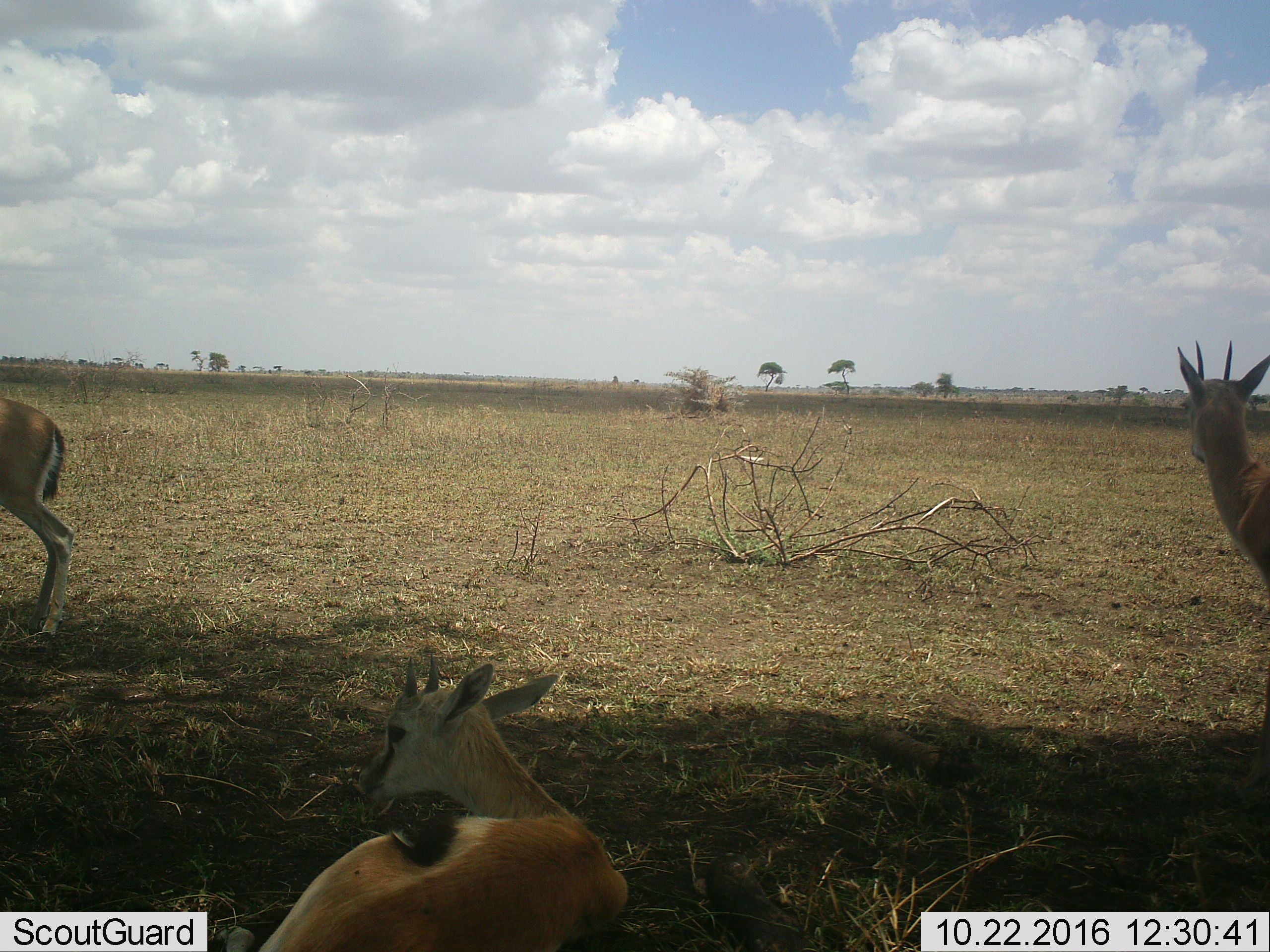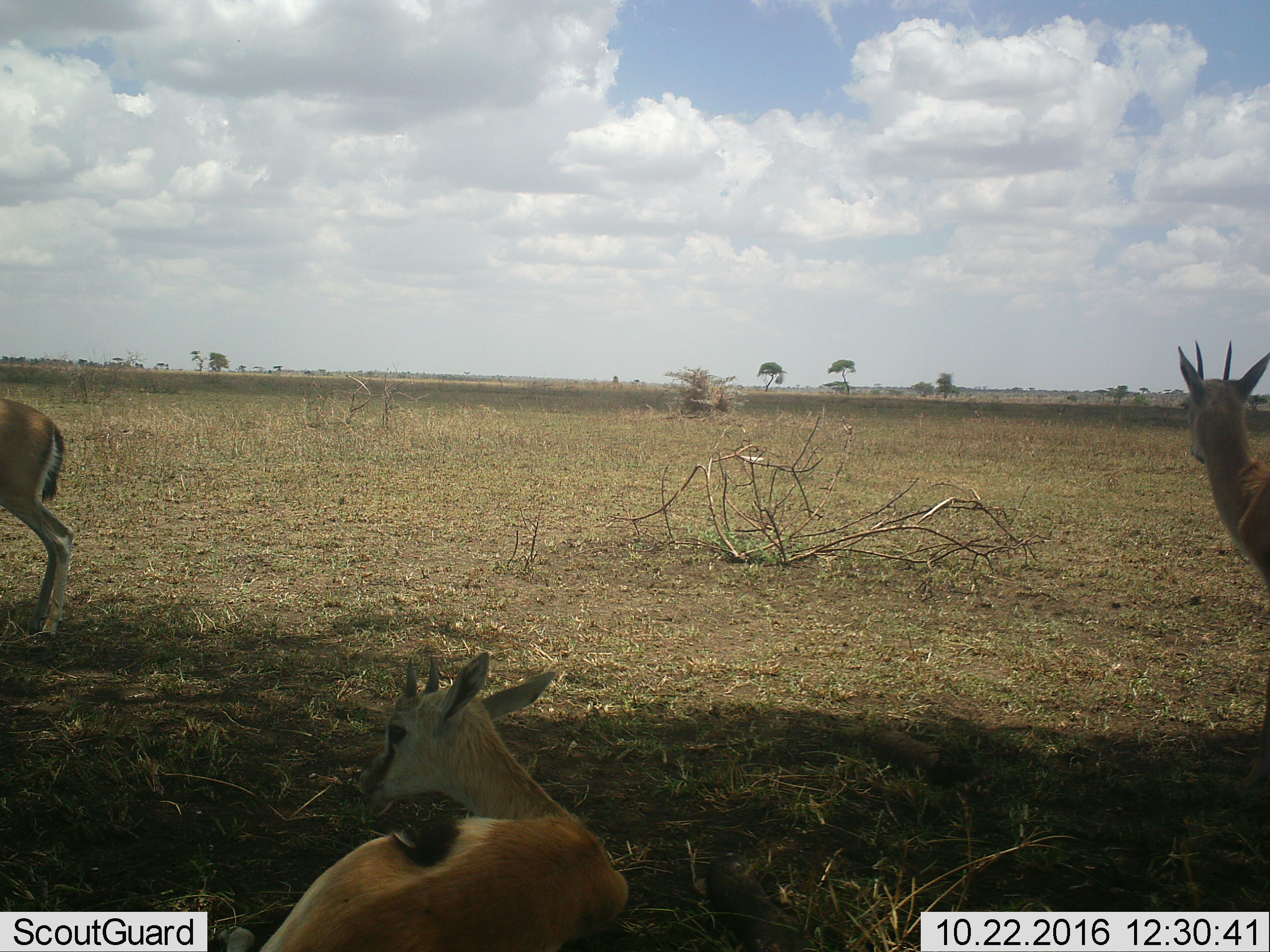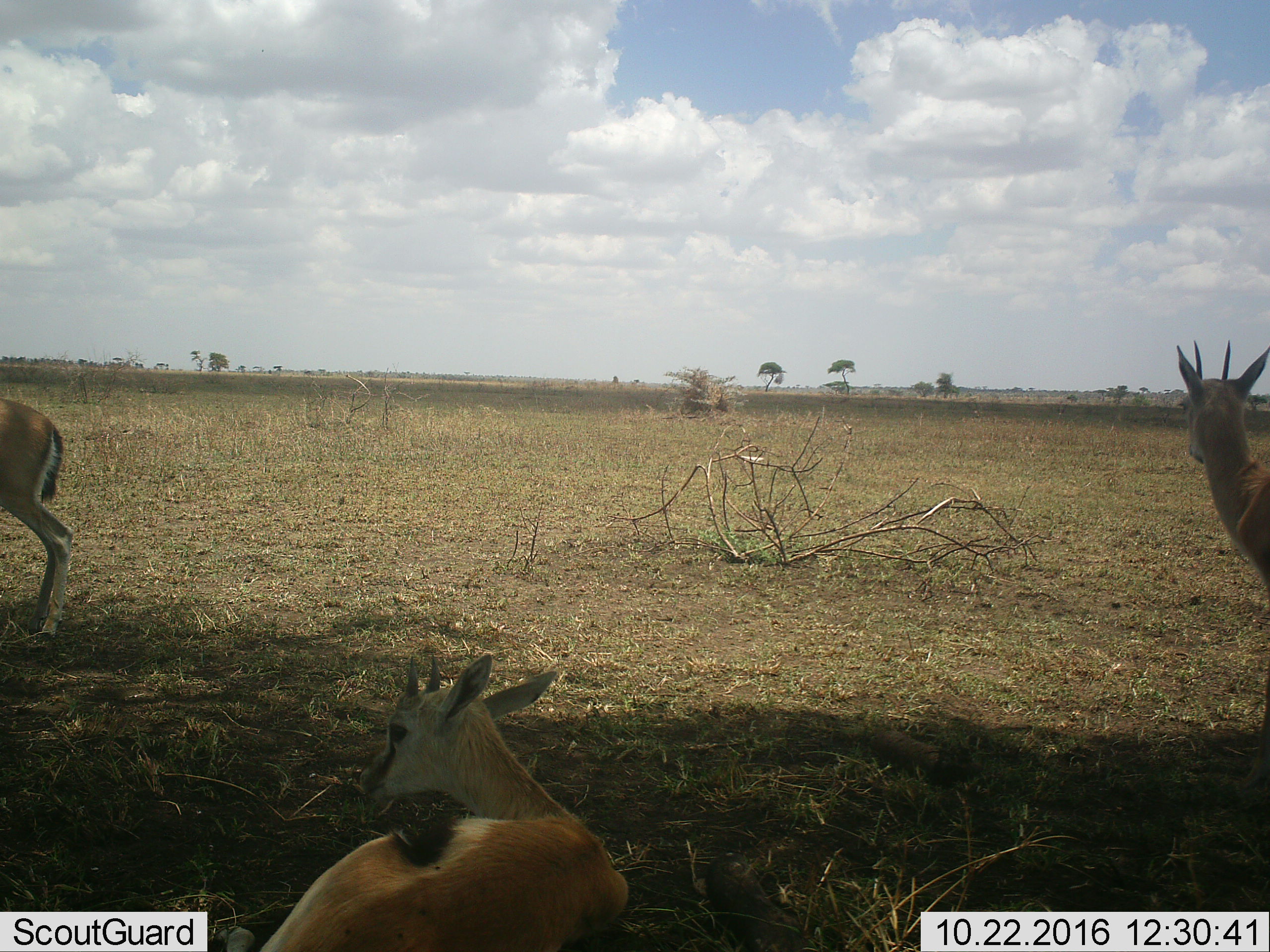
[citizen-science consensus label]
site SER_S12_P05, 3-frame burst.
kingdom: Animalia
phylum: Chordata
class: Mammalia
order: Artiodactyla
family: Bovidae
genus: Eudorcas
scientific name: Eudorcas thomsonii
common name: thomson's gazelle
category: gazellethomsons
Gazellethomsons (thomson's gazelle) (Eudorcas thomsonii), count 3. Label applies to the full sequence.